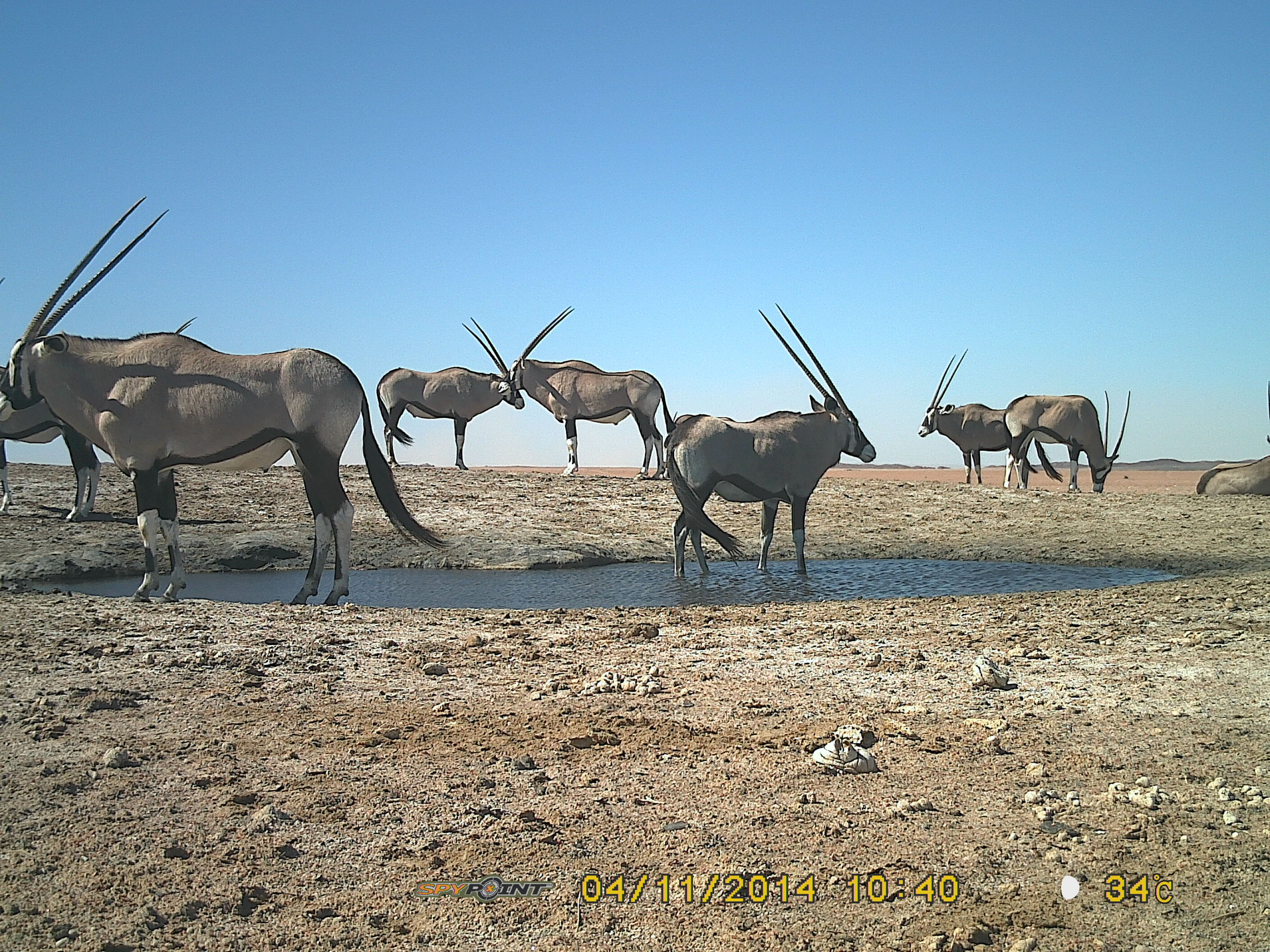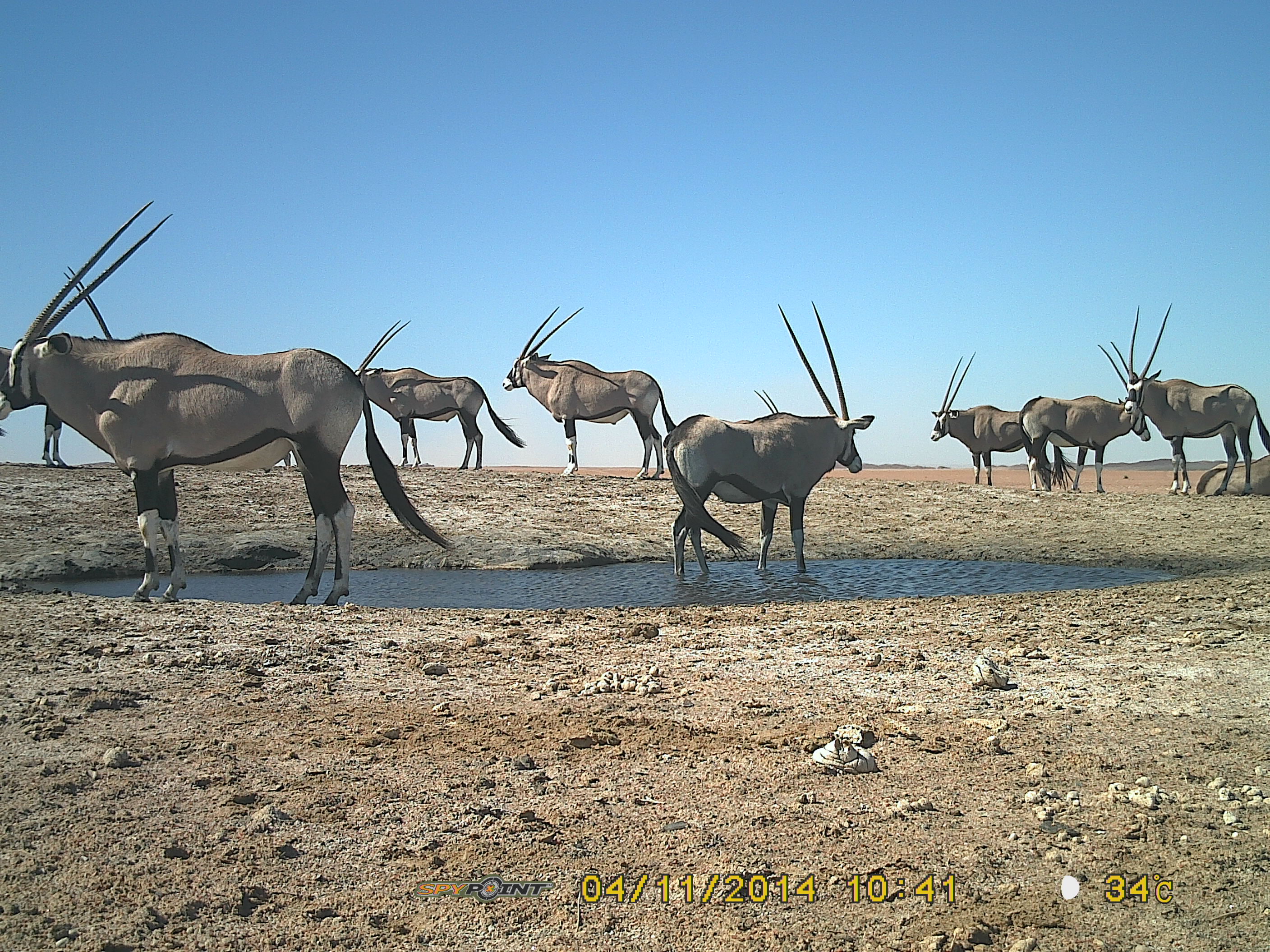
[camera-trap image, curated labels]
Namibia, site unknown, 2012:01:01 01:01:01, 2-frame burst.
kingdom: Animalia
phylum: Chordata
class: Mammalia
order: Artiodactyla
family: Bovidae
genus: Oryx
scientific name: Oryx gazella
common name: gemsbok